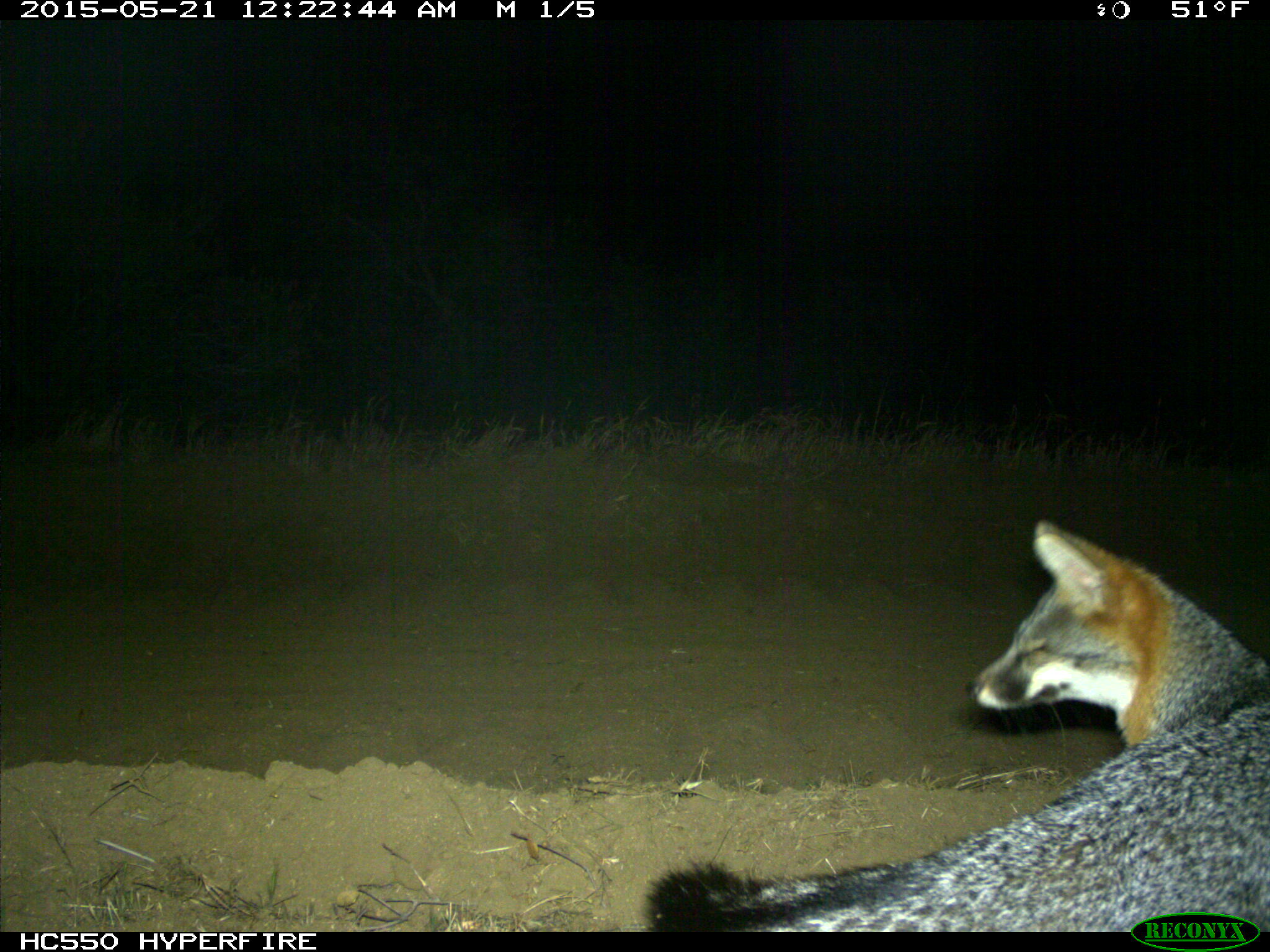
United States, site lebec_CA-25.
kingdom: Animalia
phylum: Chordata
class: Mammalia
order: Carnivora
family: Canidae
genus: Urocyon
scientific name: Urocyon cinereoargenteus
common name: gray fox